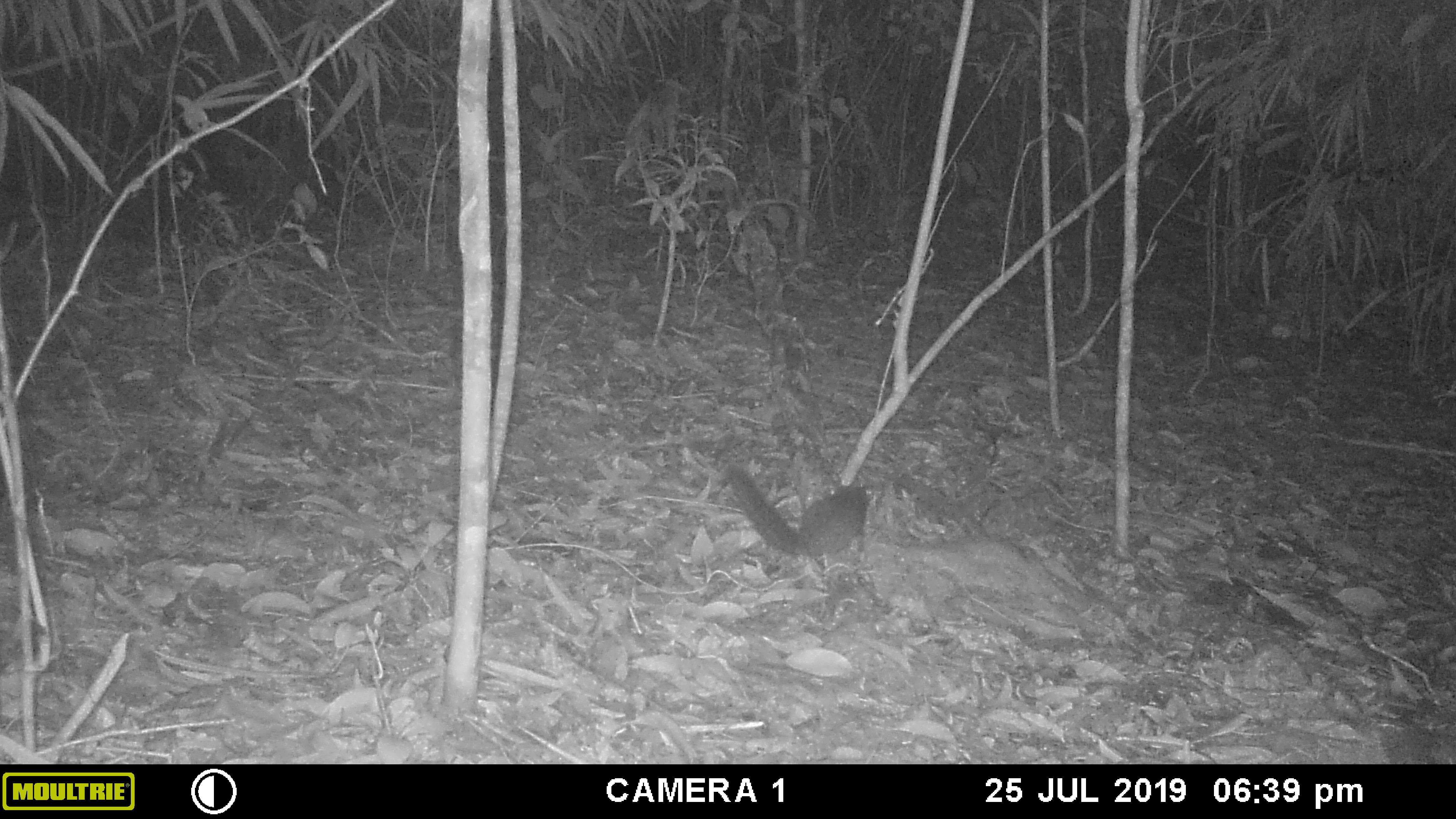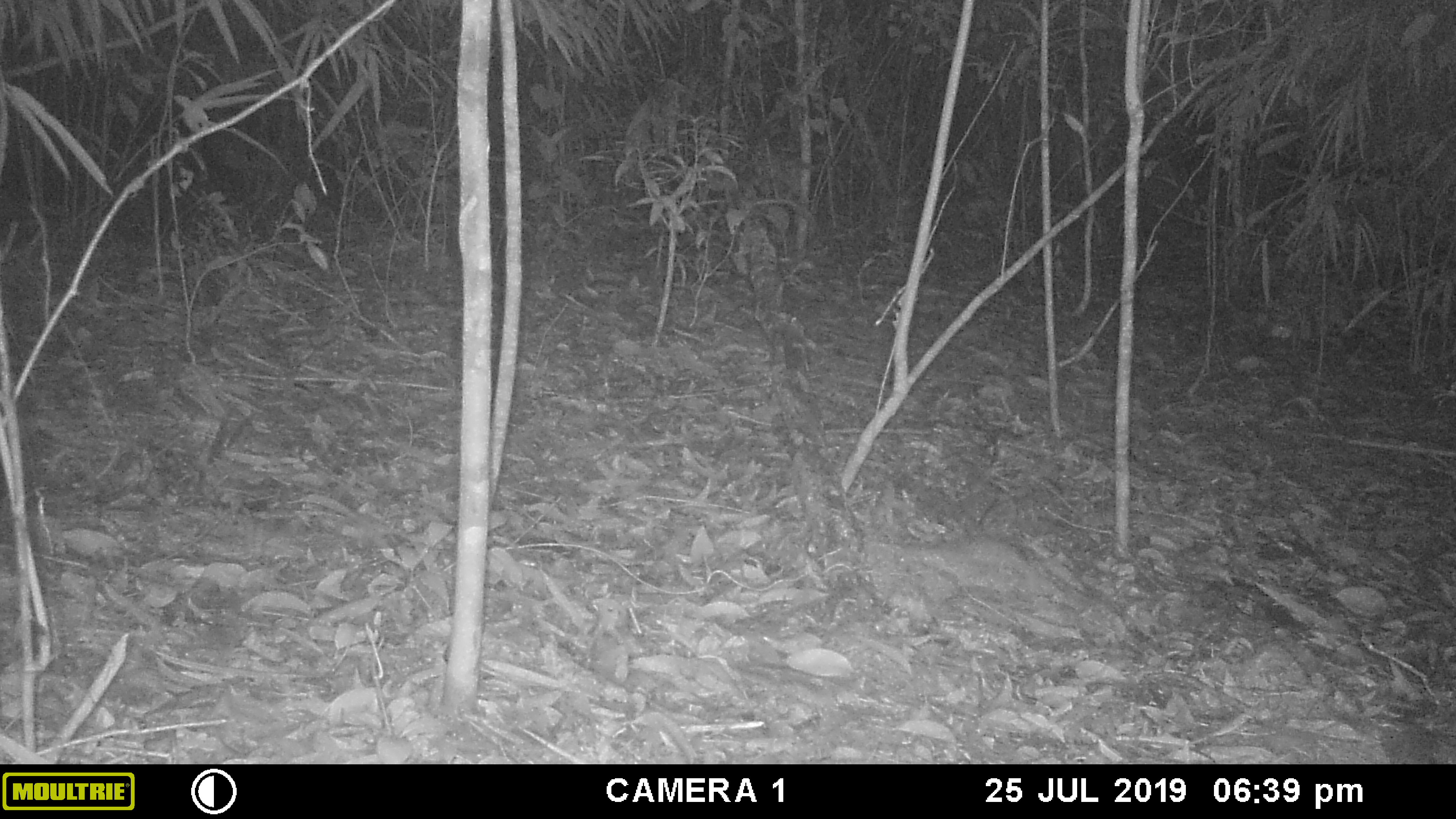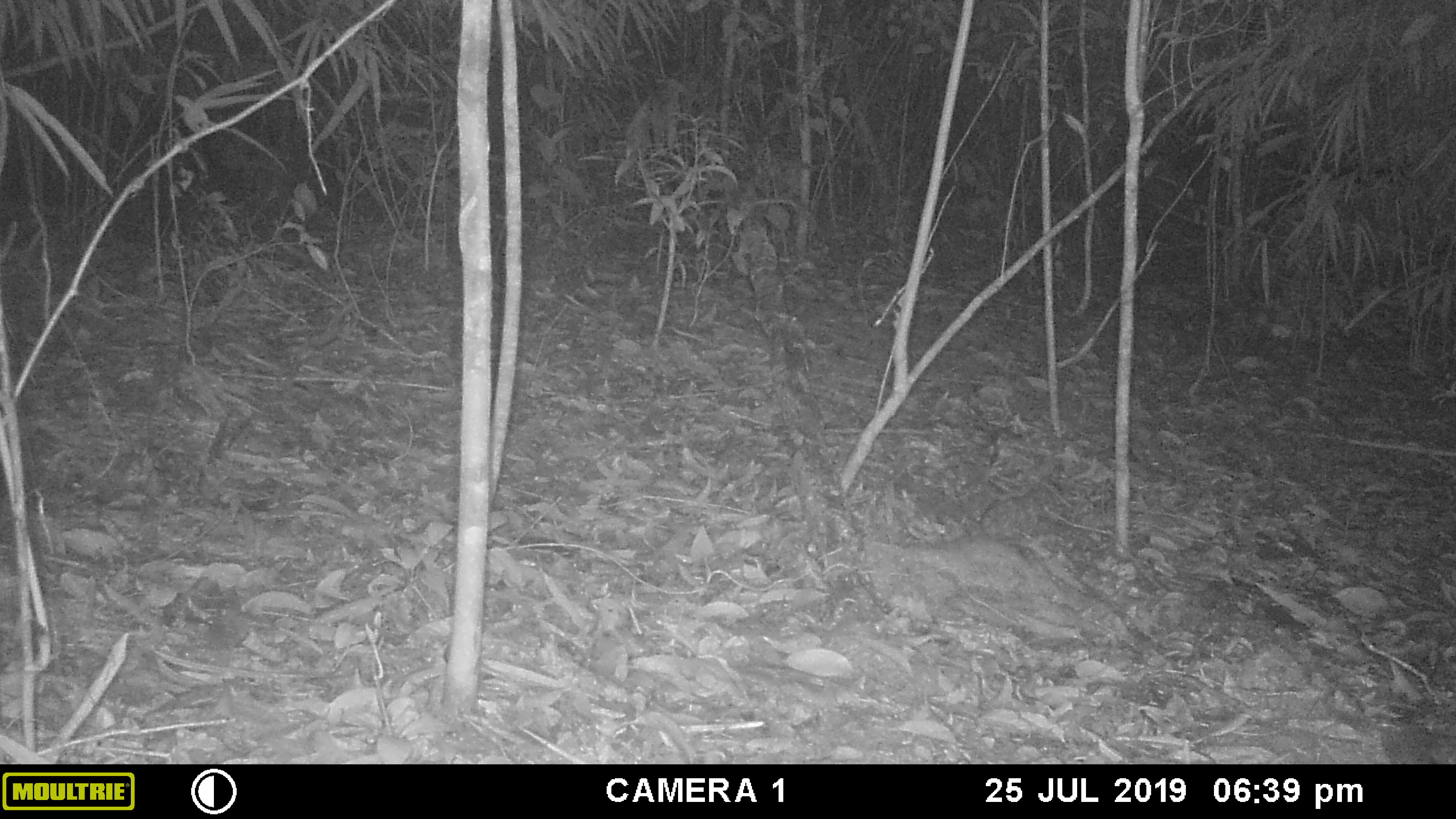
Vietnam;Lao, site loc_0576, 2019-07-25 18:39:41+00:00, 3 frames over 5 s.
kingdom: Animalia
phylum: Chordata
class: Mammalia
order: Rodentia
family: Sciuridae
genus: Dremomys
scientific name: Dremomys rufigenis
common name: red-cheeked squirrel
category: red cheeked squirrel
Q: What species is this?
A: Red cheeked squirrel (red-cheeked squirrel) (Dremomys rufigenis).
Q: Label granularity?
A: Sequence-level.